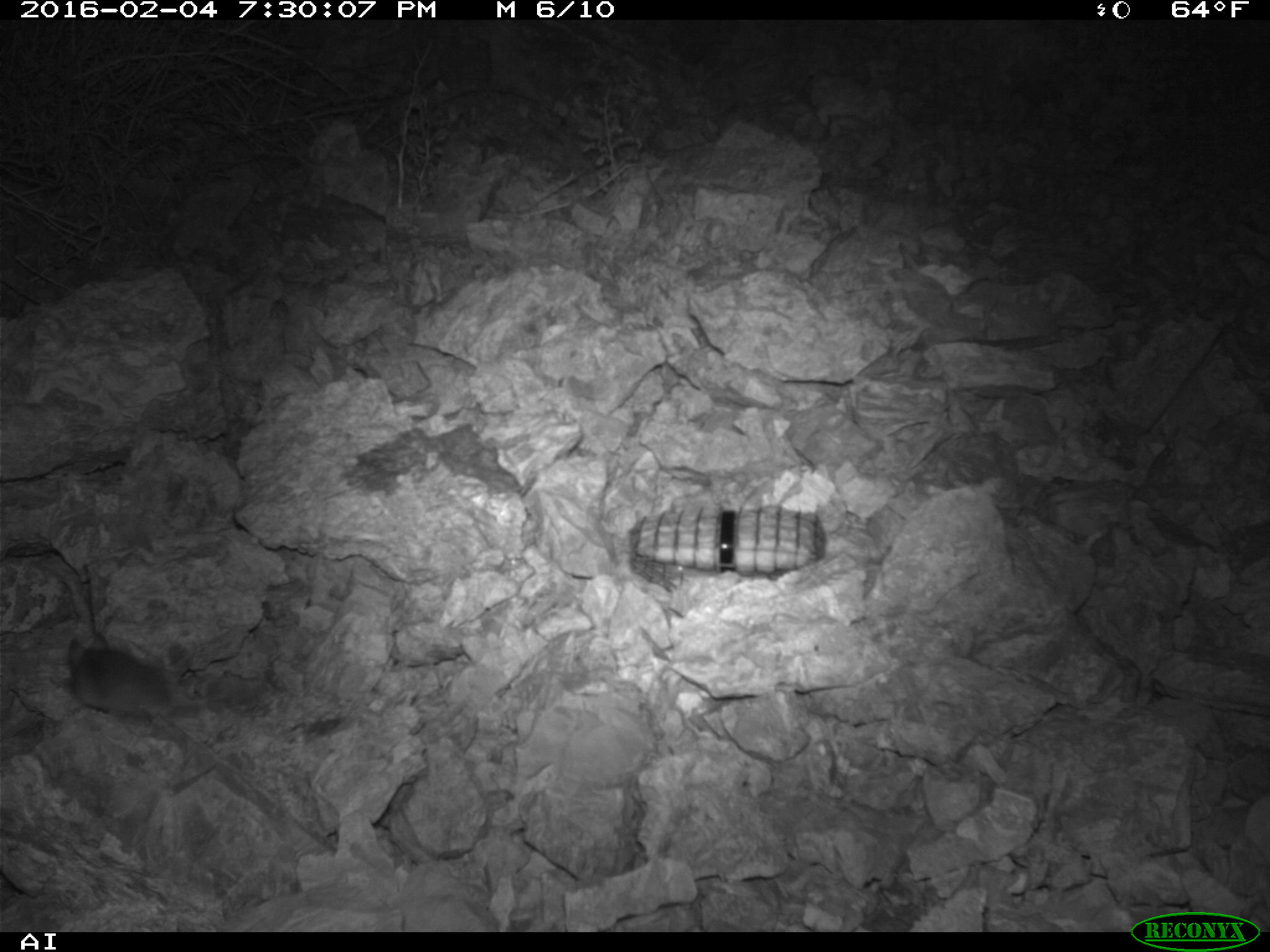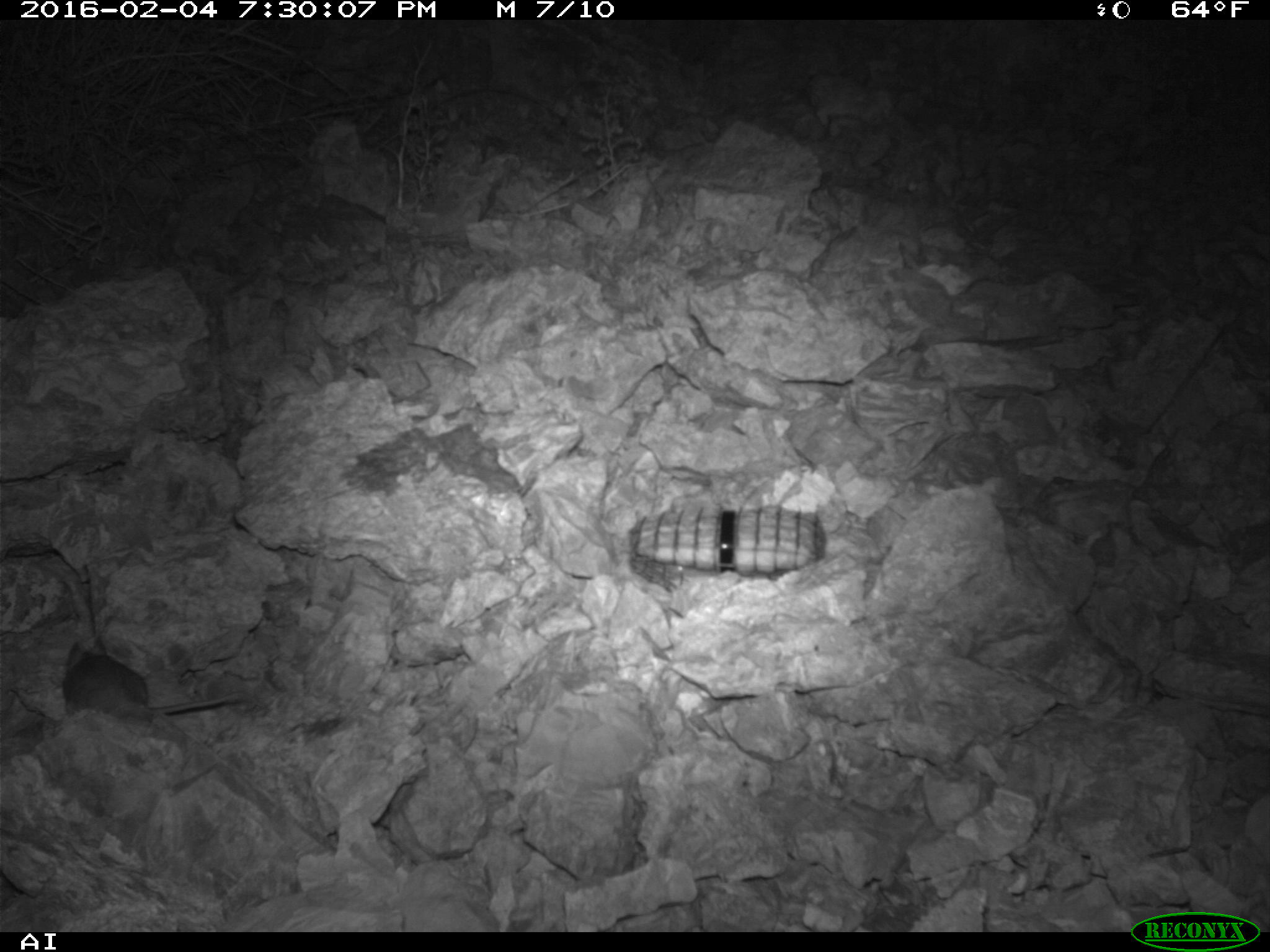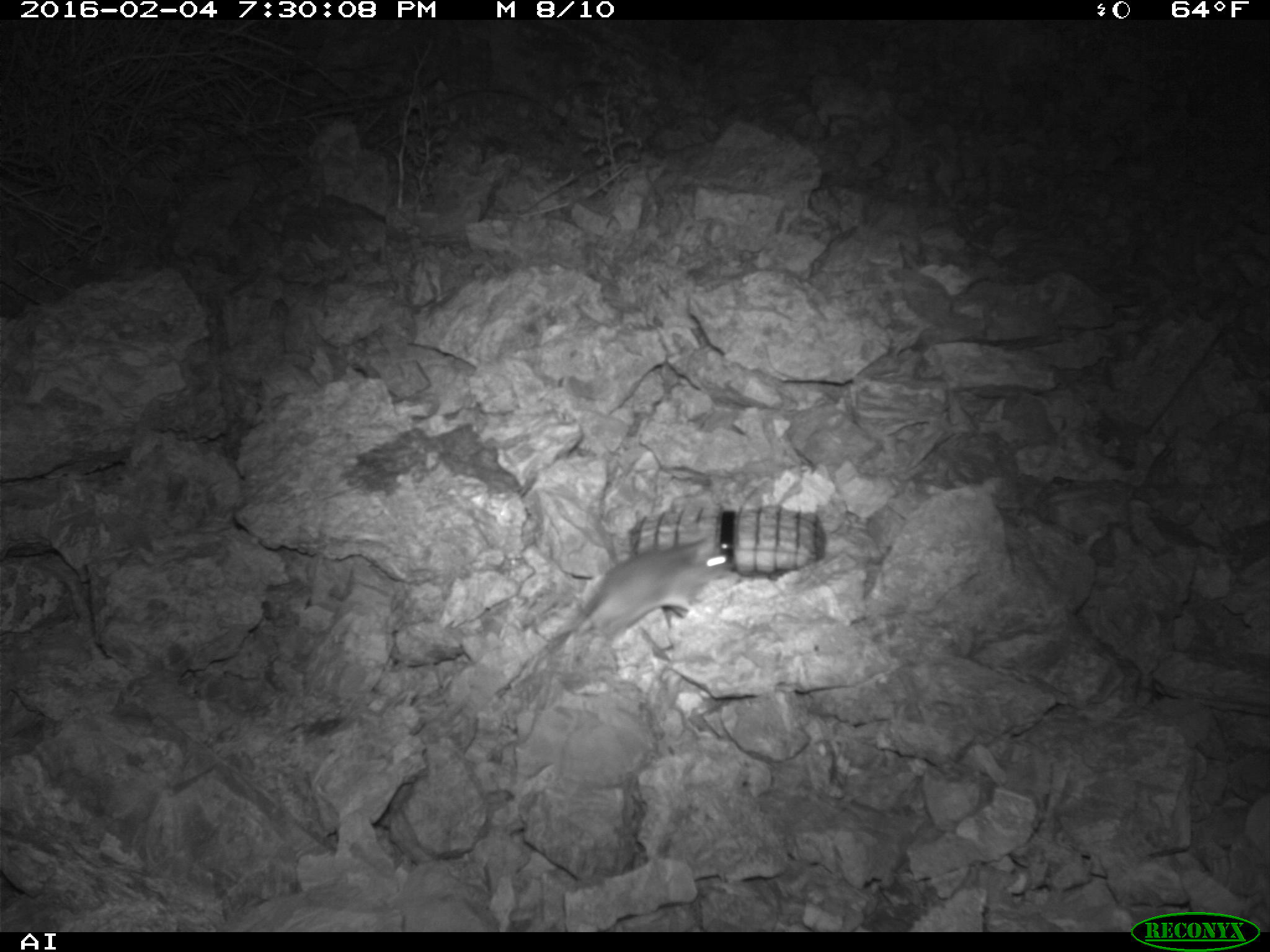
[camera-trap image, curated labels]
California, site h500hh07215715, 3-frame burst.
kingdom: Animalia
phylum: Chordata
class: Mammalia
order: Rodentia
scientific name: Rodentia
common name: rodent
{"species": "rodent (Rodentia)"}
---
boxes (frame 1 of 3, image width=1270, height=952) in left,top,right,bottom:
rodent: 67,635,218,732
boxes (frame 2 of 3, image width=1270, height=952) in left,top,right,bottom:
rodent: 61,640,264,715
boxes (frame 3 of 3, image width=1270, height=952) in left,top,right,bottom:
rodent: 535,534,734,643